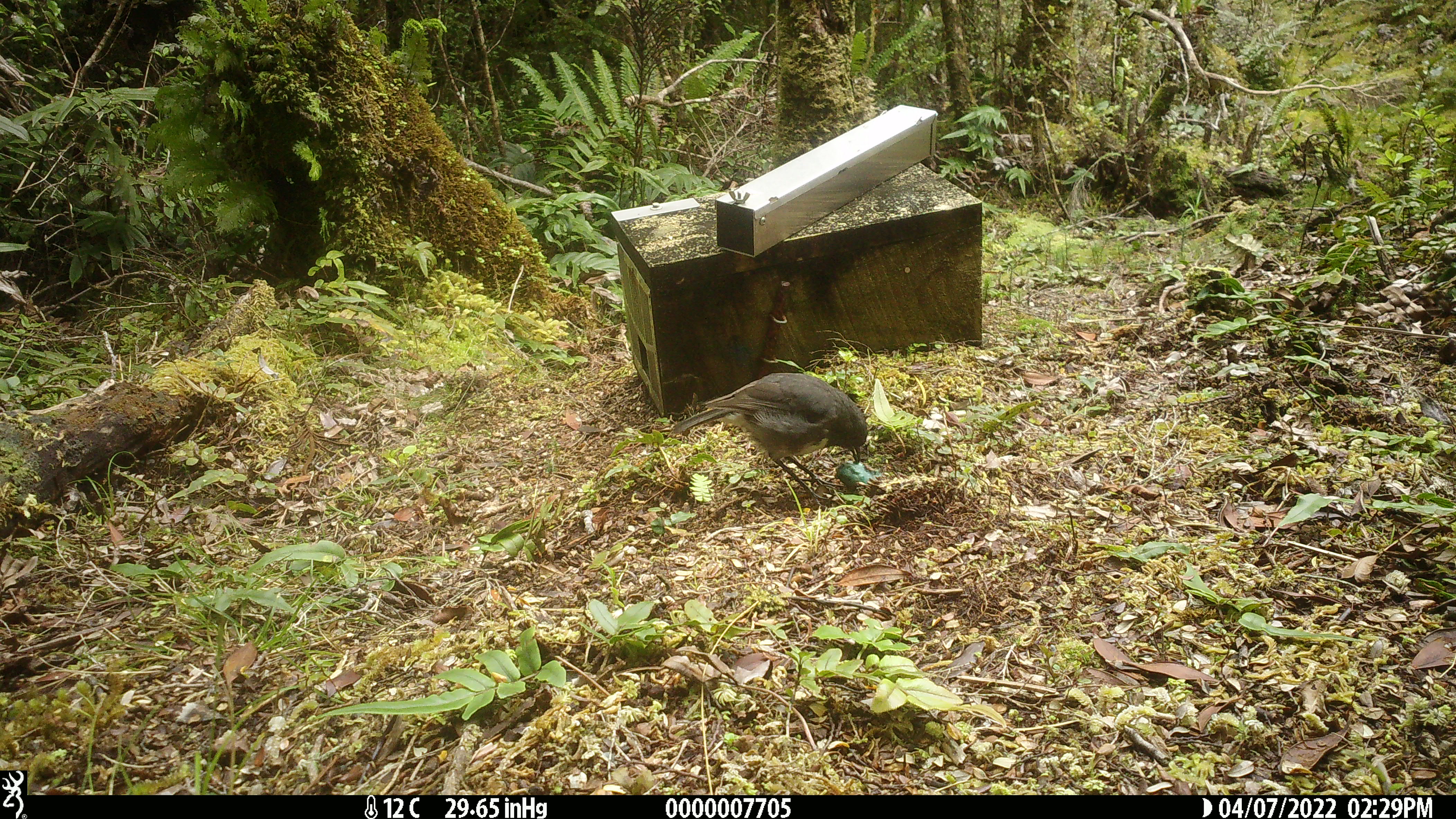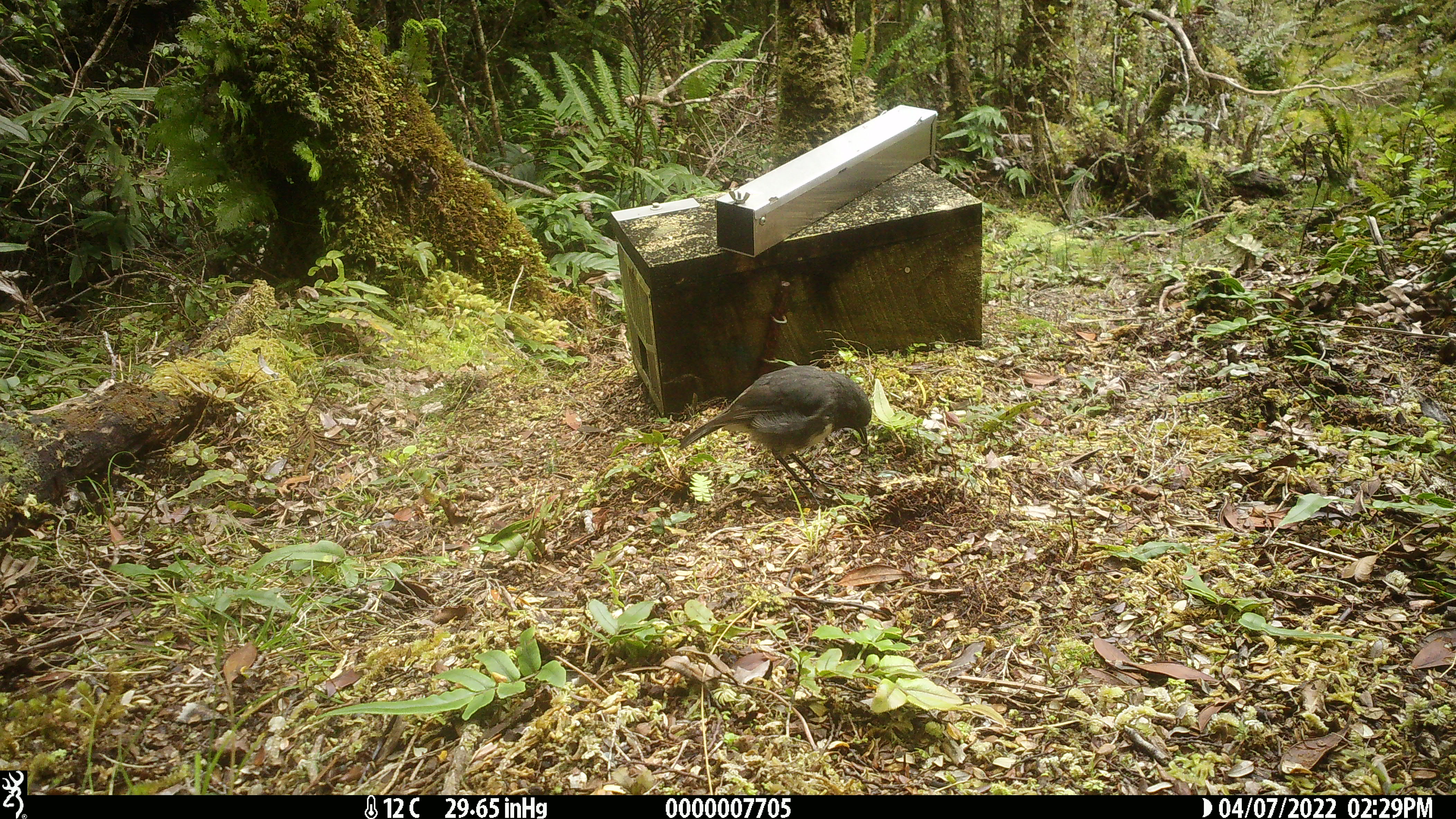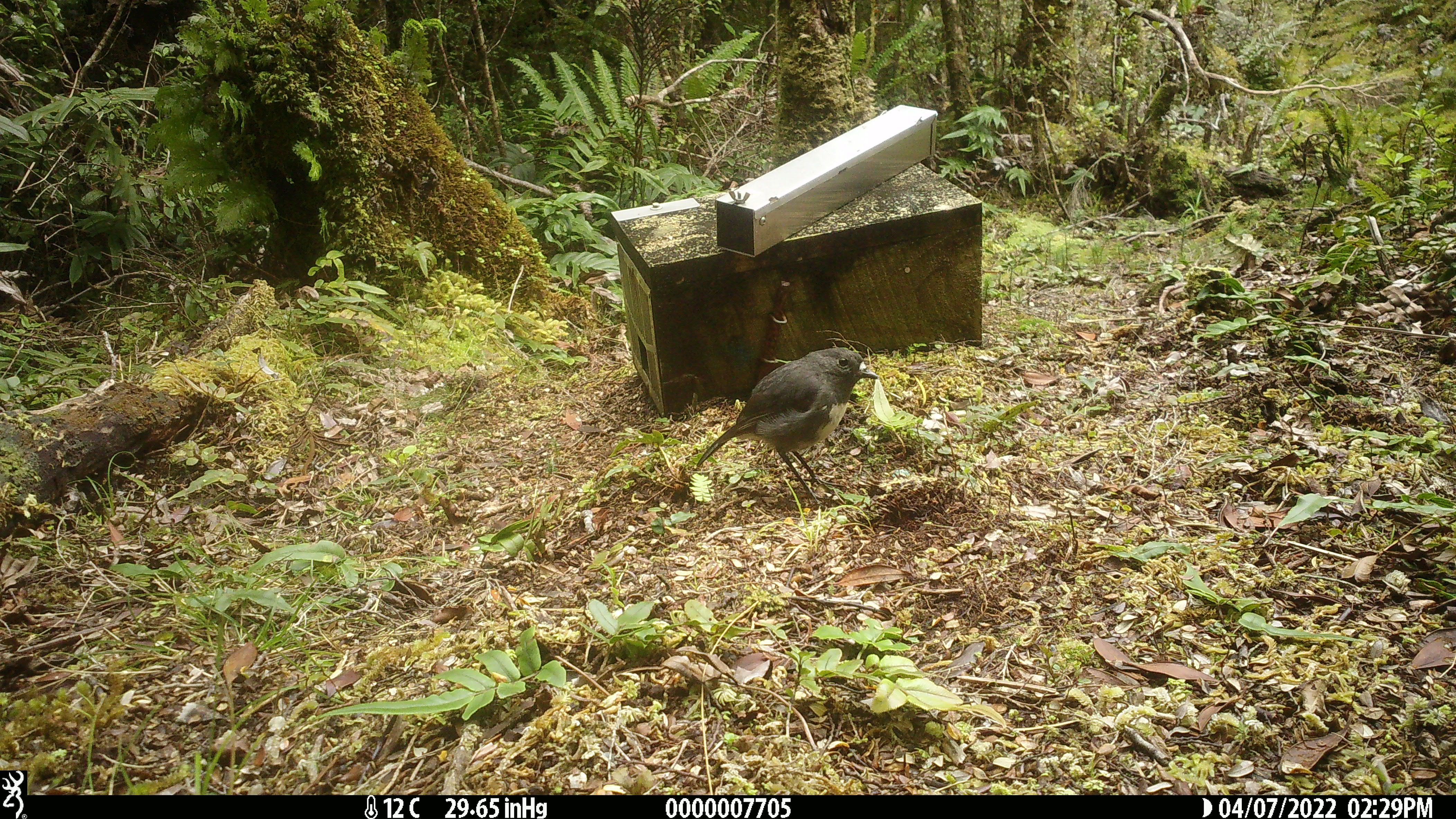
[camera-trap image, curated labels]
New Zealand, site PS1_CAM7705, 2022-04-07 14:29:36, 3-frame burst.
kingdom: Animalia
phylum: Chordata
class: Aves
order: Passeriformes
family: Petroicidae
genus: Petroica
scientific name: Petroica australis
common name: new zealand robin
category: robin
Robin (new zealand robin) (Petroica australis).